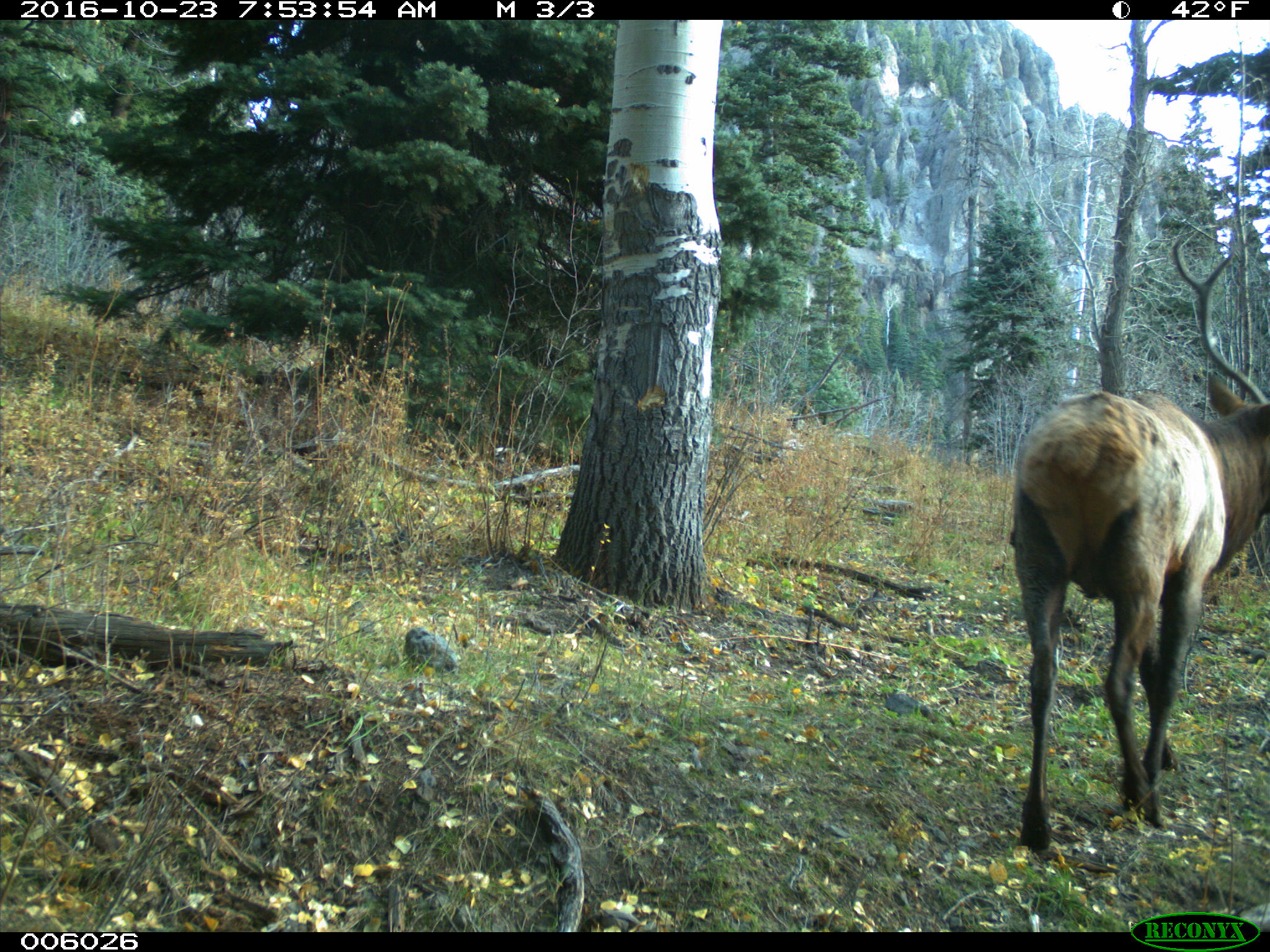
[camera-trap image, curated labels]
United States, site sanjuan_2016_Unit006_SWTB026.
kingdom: Animalia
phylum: Chordata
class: Mammalia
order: Artiodactyla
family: Cervidae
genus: Cervus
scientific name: Cervus elaphus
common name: red deer